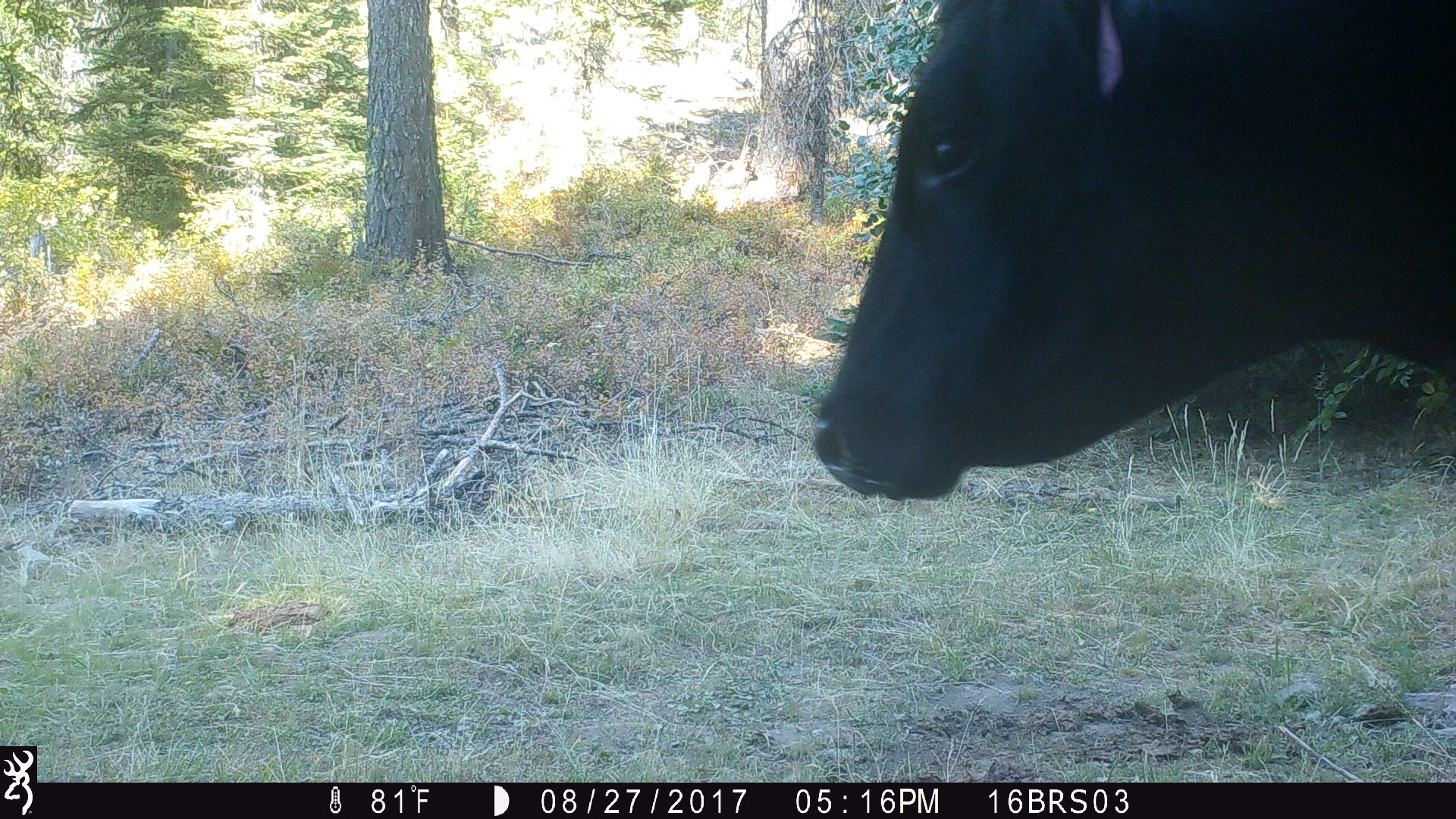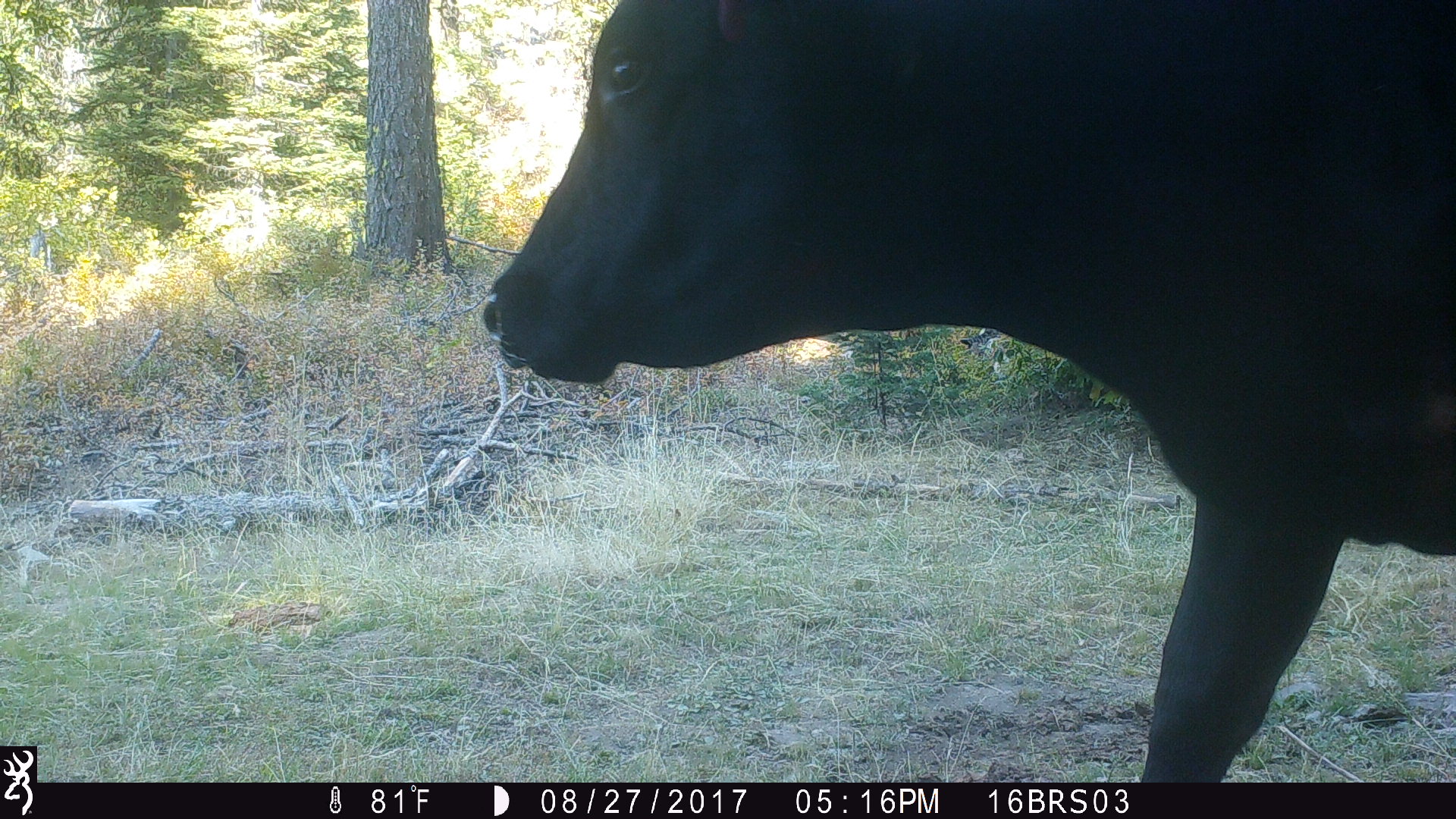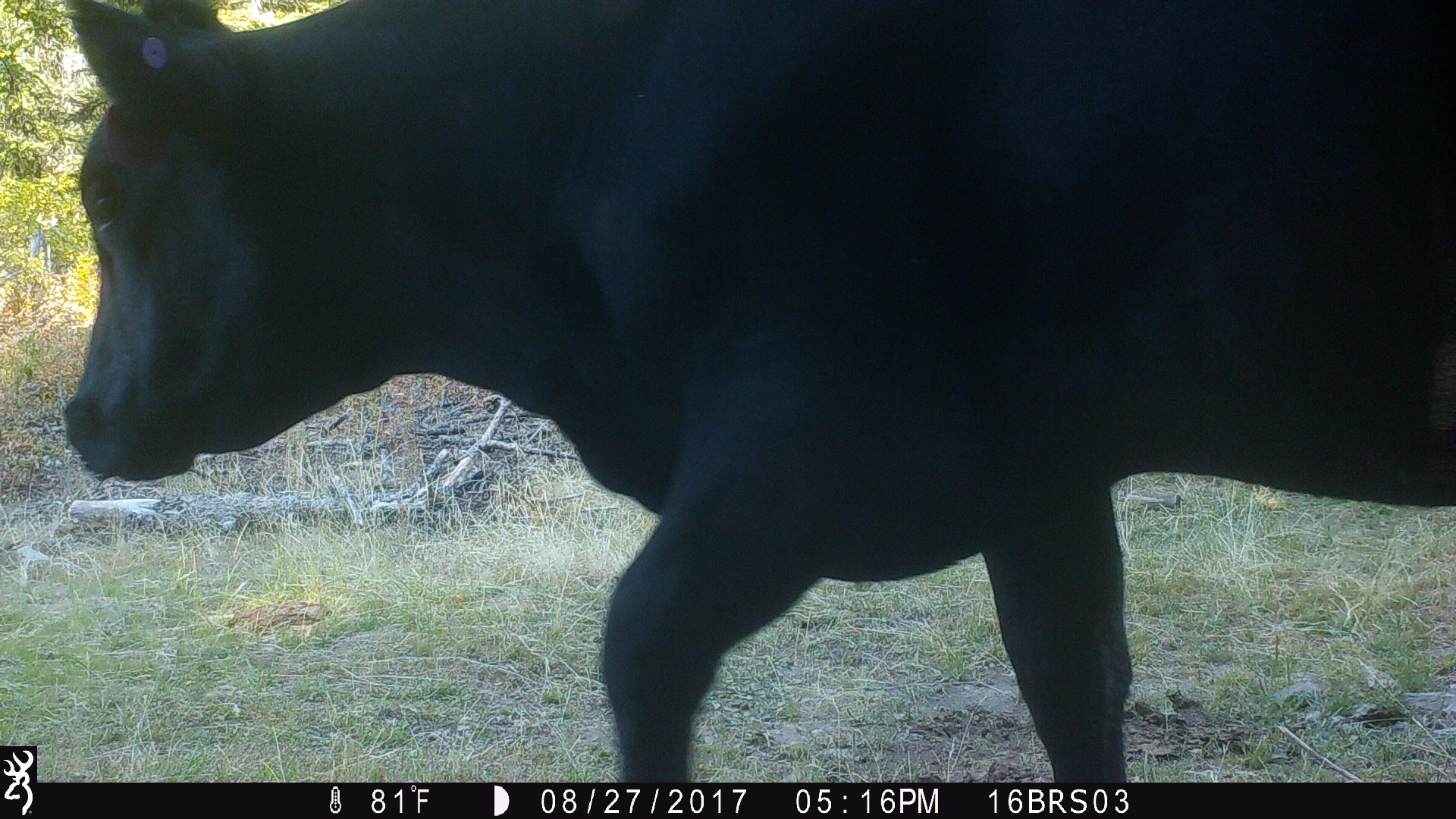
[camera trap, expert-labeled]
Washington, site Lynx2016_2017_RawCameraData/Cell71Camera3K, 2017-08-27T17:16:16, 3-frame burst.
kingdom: Animalia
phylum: Chordata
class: Mammalia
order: Artiodactyla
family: Bovidae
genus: Bos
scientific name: Bos taurus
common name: domestic cattle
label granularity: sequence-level